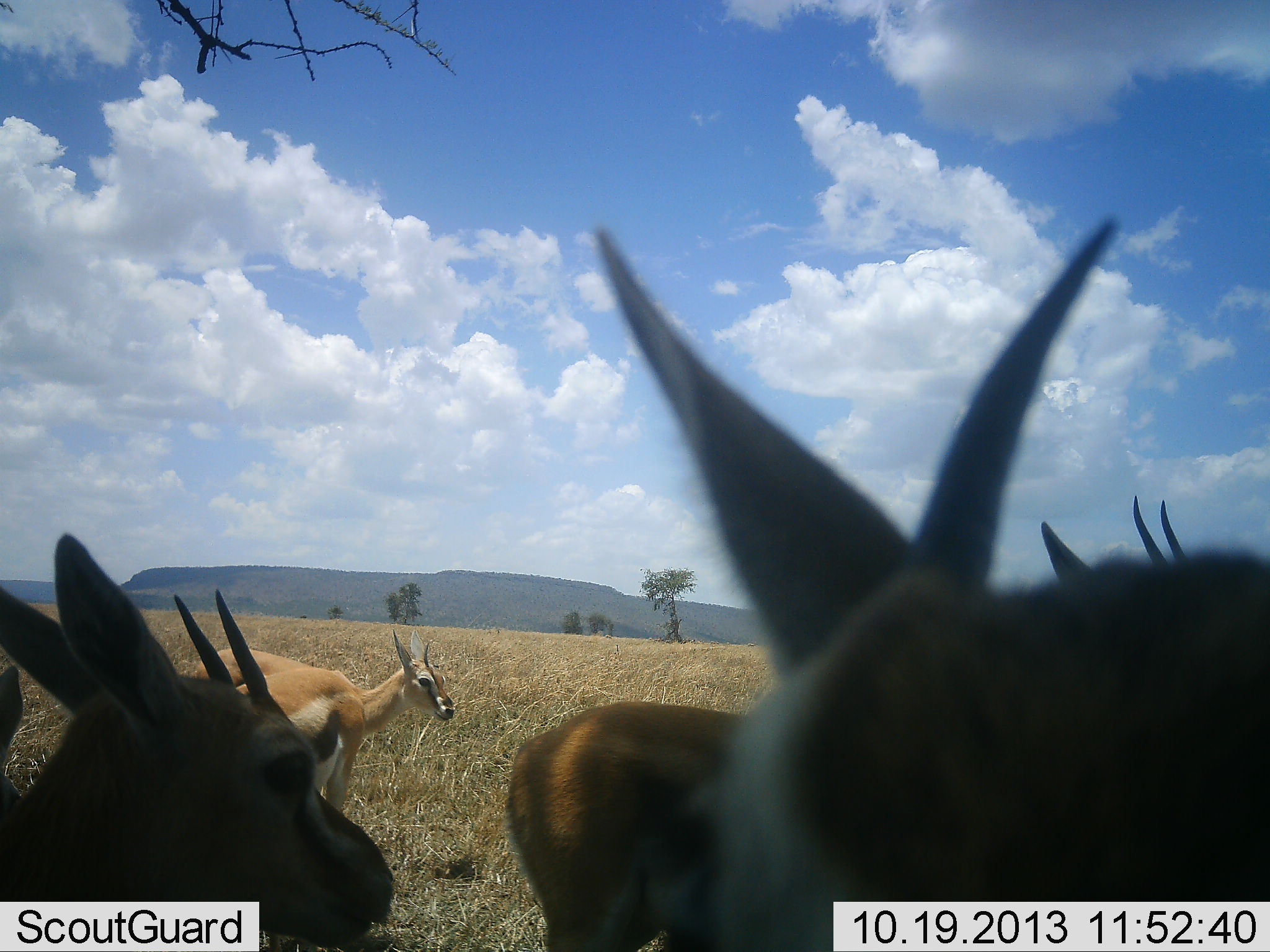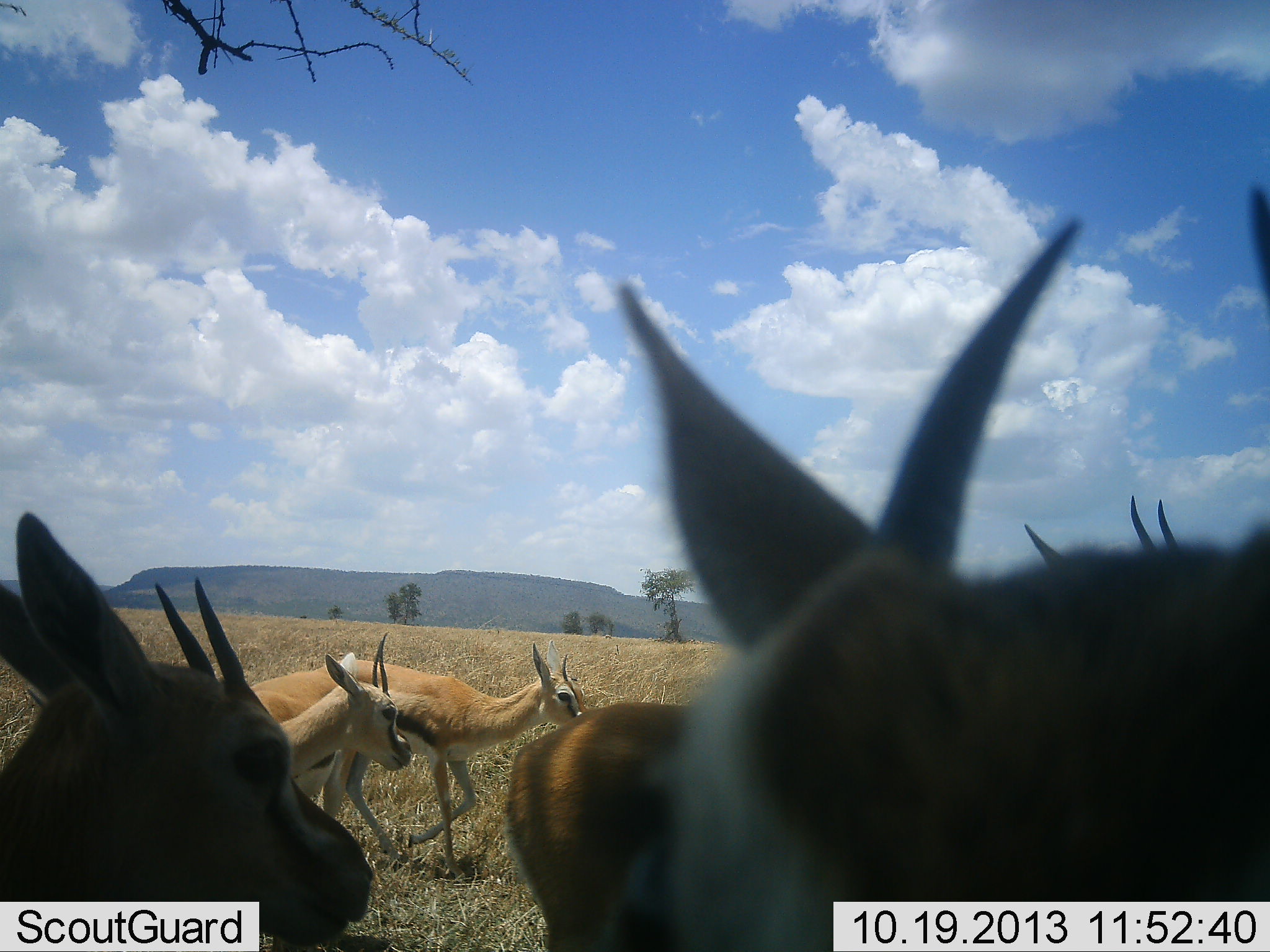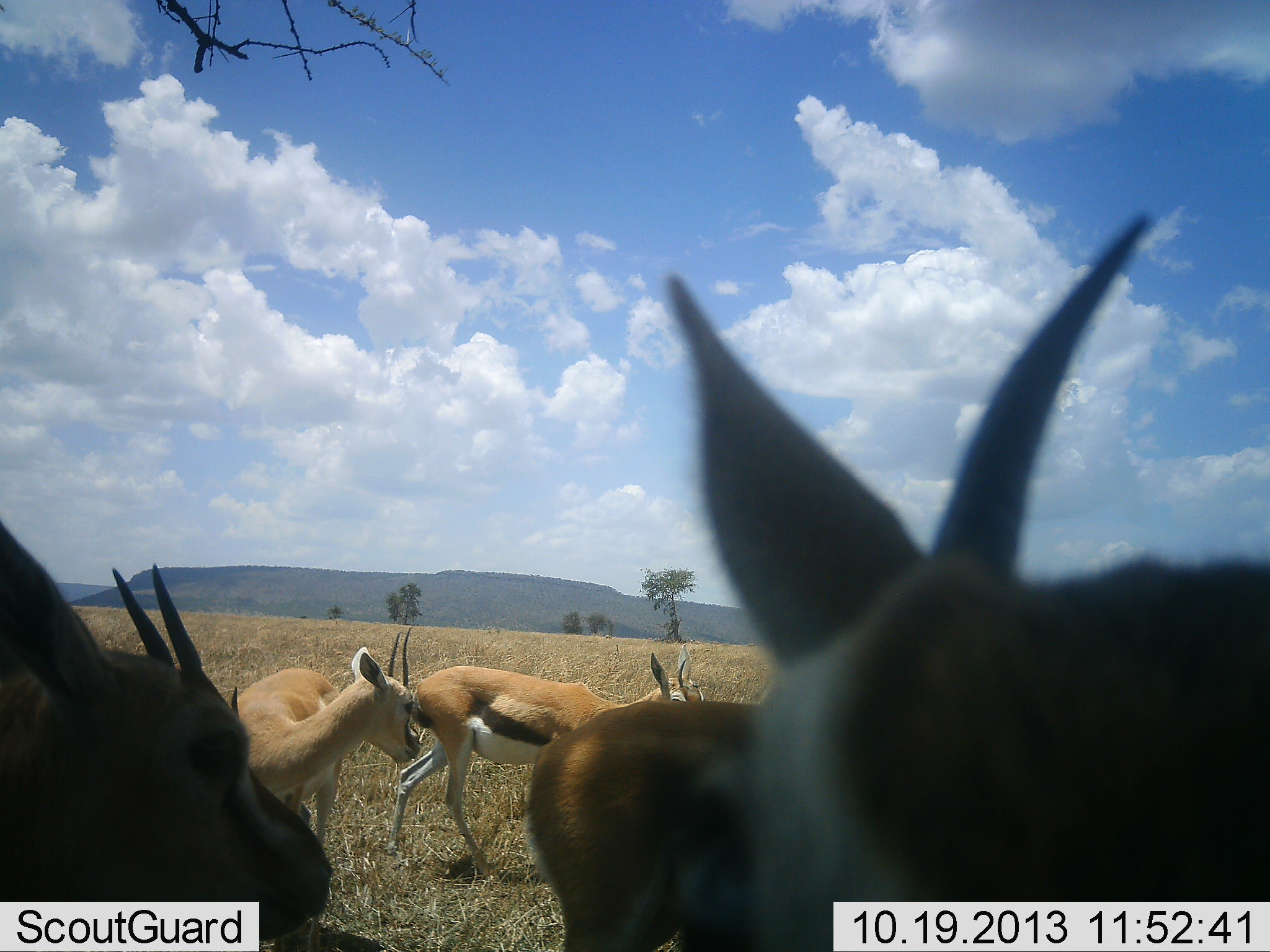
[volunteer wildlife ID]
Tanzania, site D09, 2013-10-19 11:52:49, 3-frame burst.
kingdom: Animalia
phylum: Chordata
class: Mammalia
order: Artiodactyla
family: Bovidae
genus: Eudorcas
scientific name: Eudorcas thomsonii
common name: thomson's gazelle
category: gazellethomsons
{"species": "gazellethomsons (thomson's gazelle) (Eudorcas thomsonii)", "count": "6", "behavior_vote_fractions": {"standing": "74%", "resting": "6%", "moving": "74%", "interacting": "0%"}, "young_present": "0%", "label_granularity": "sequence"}